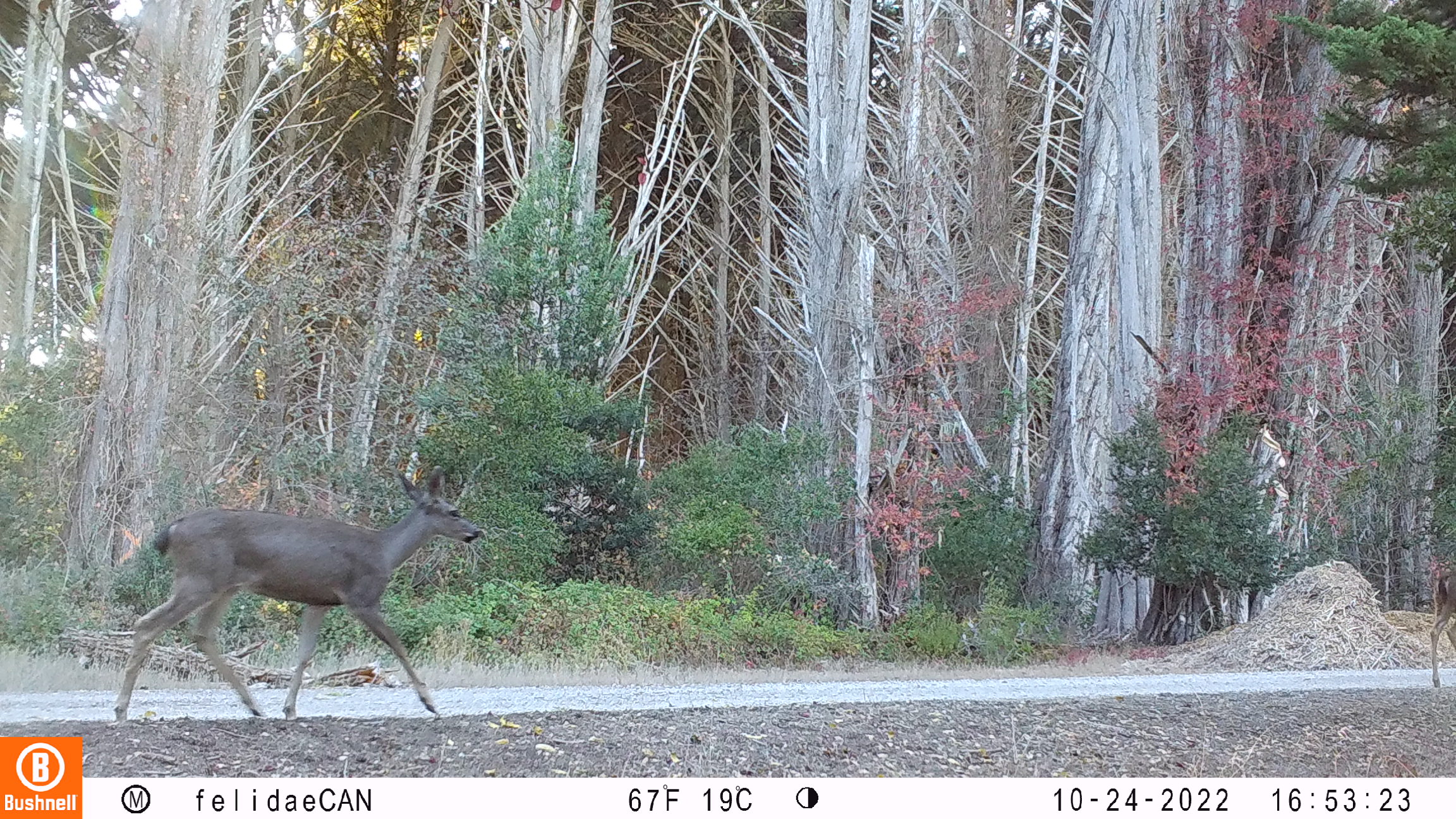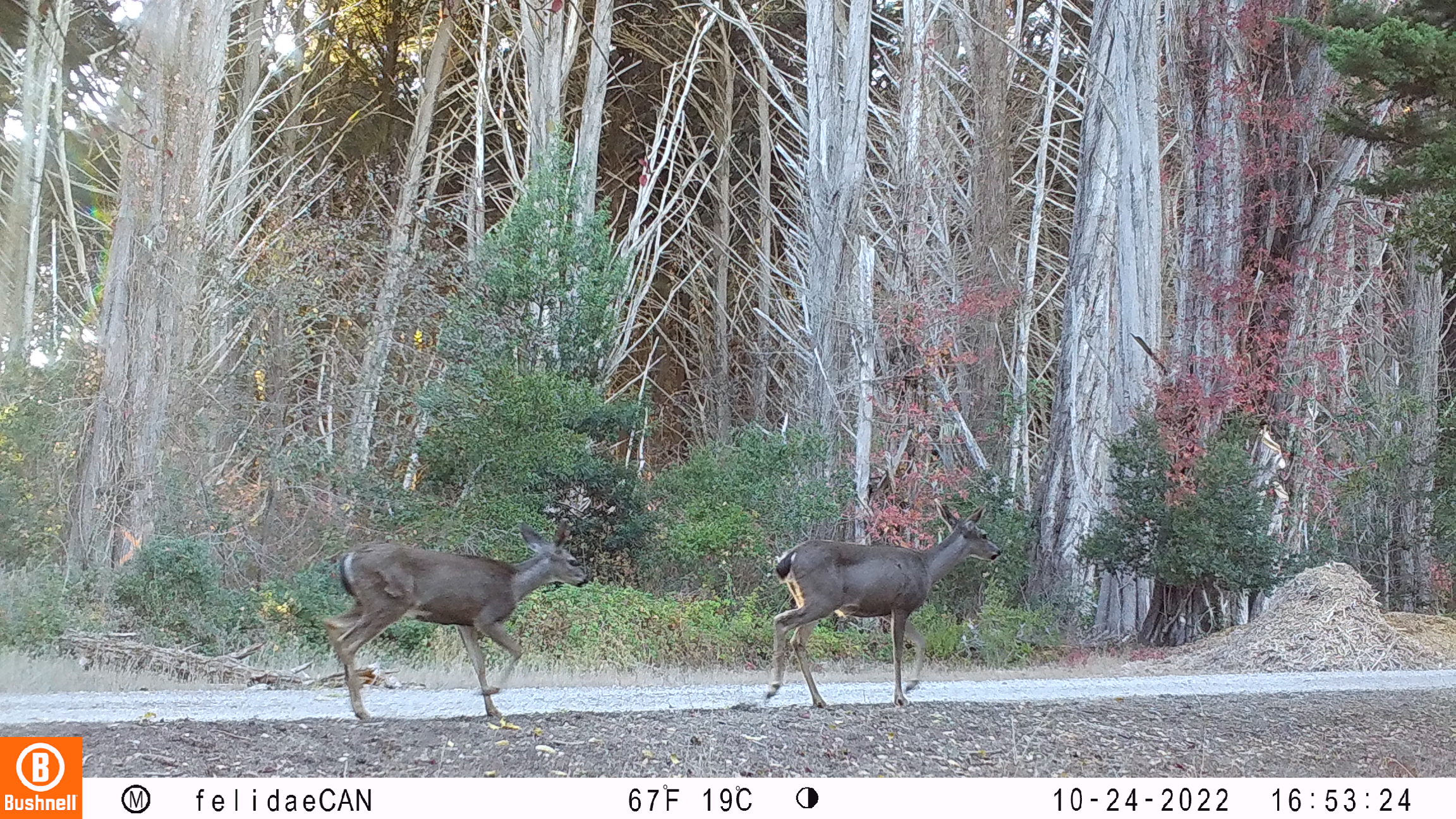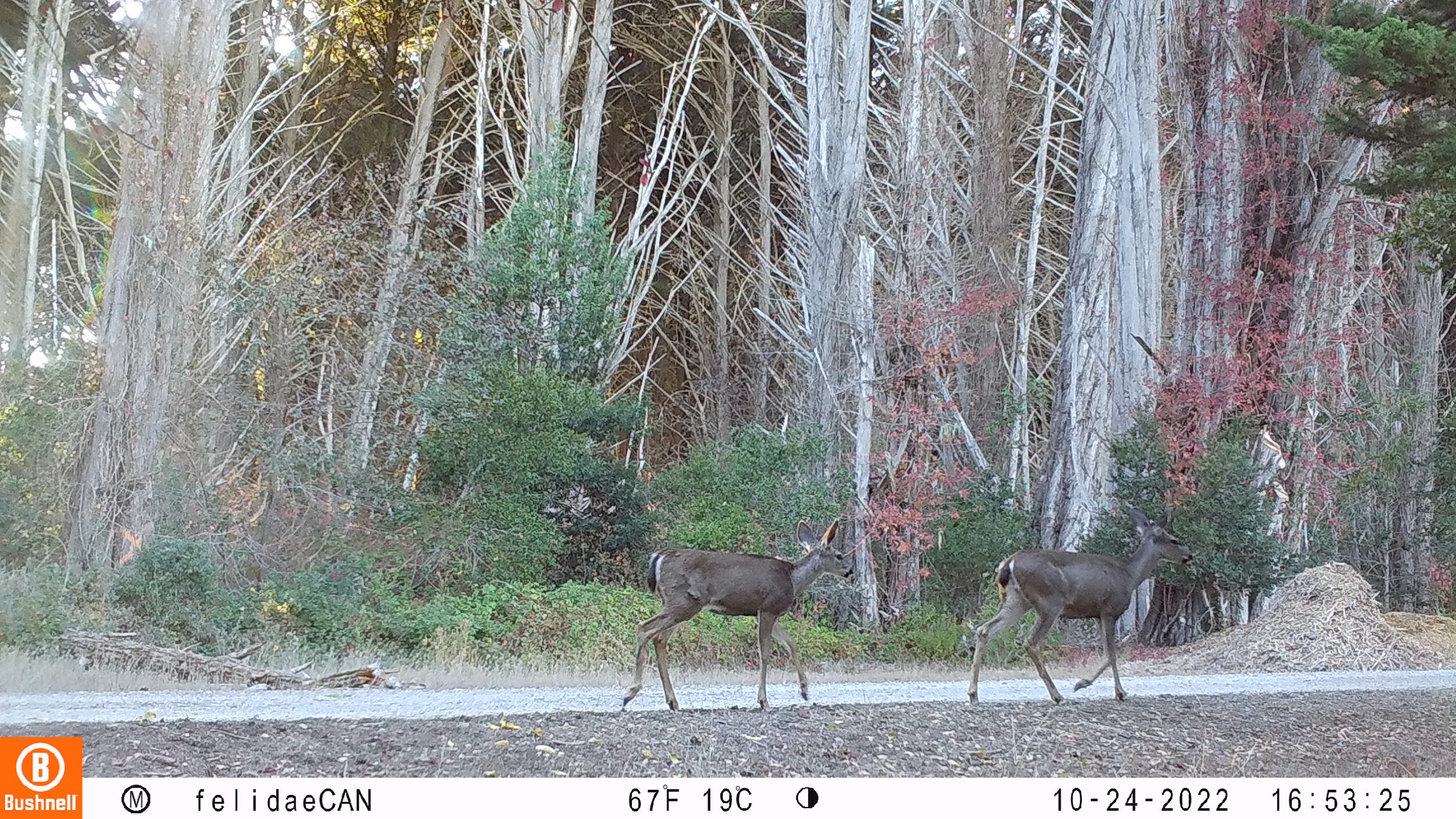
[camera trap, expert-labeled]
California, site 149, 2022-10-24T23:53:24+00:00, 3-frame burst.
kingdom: Animalia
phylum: Chordata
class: Mammalia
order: Artiodactyla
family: Cervidae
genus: Odocoileus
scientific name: Odocoileus hemionus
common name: mule deer